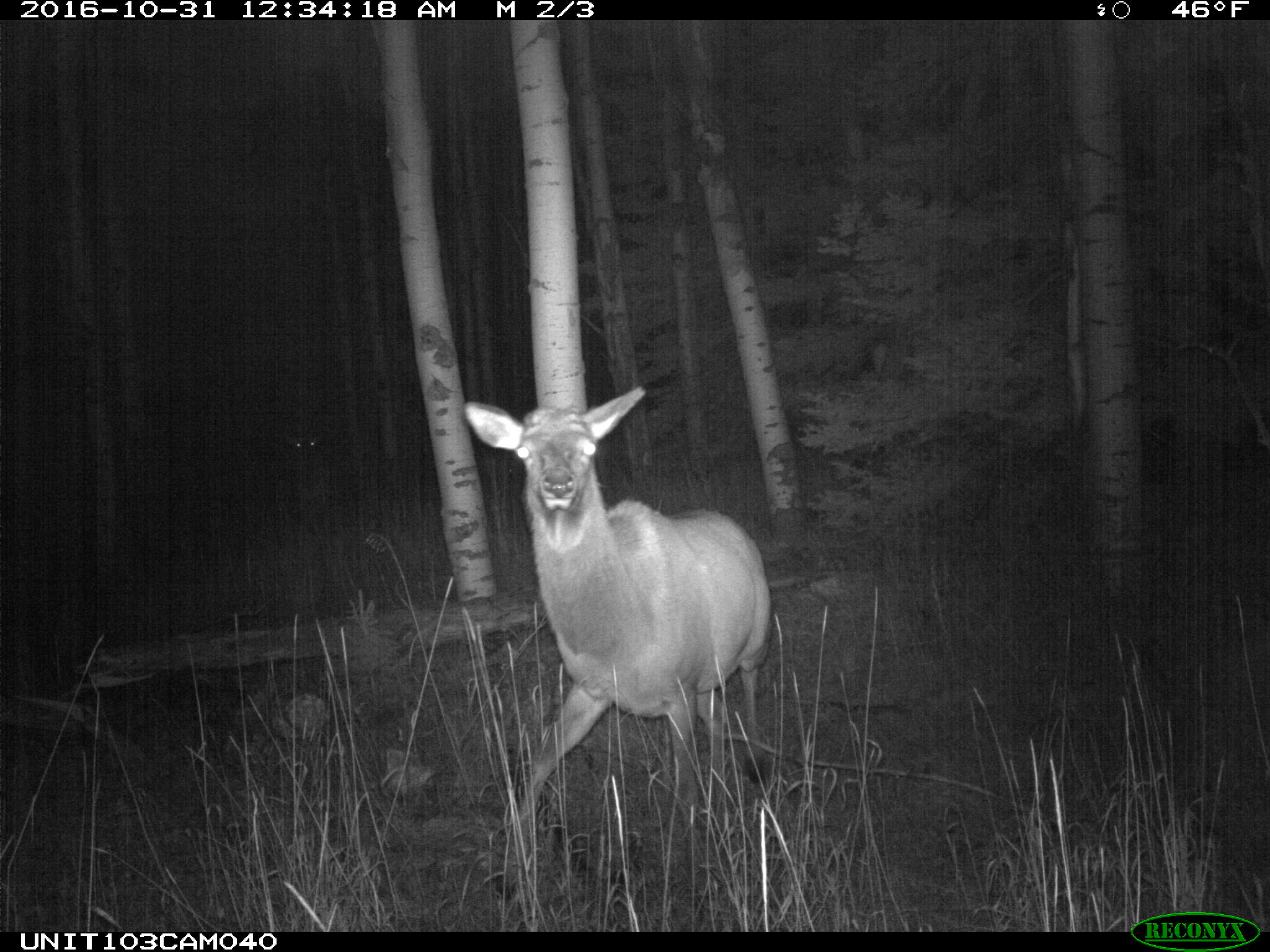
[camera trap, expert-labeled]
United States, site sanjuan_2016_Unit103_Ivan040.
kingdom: Animalia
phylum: Chordata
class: Mammalia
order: Artiodactyla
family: Cervidae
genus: Cervus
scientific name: Cervus elaphus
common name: red deer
Cervus elaphus (red deer).